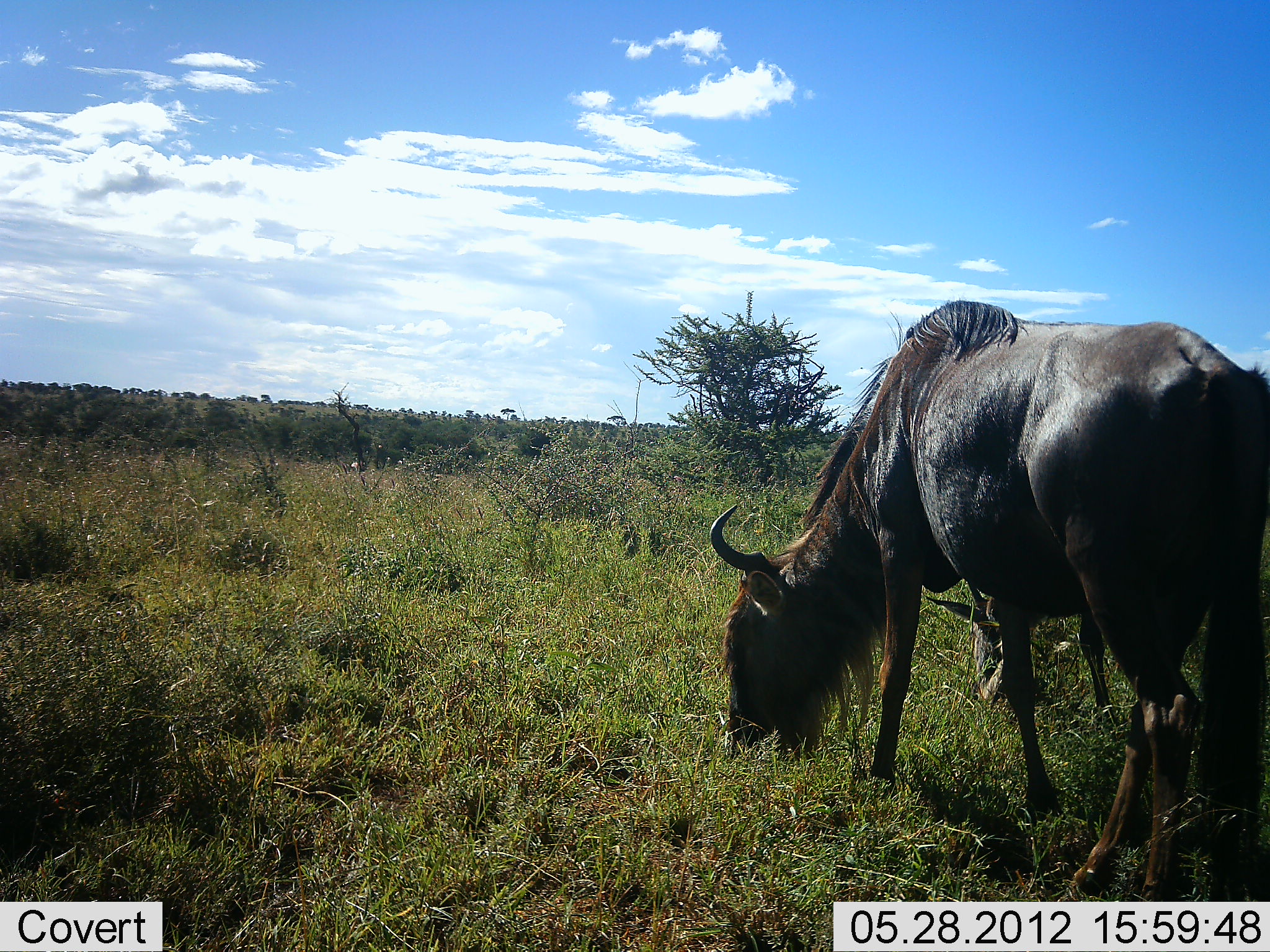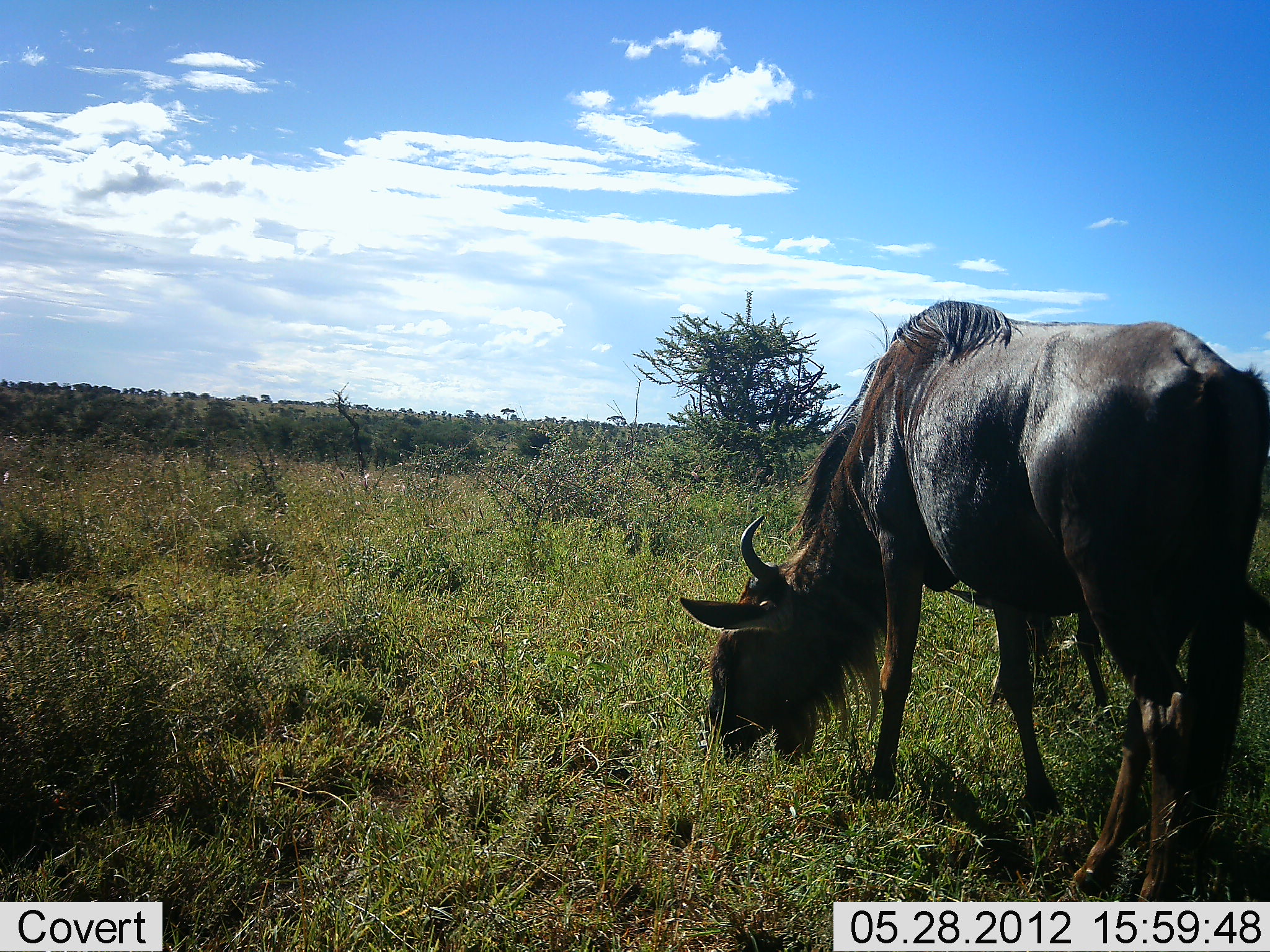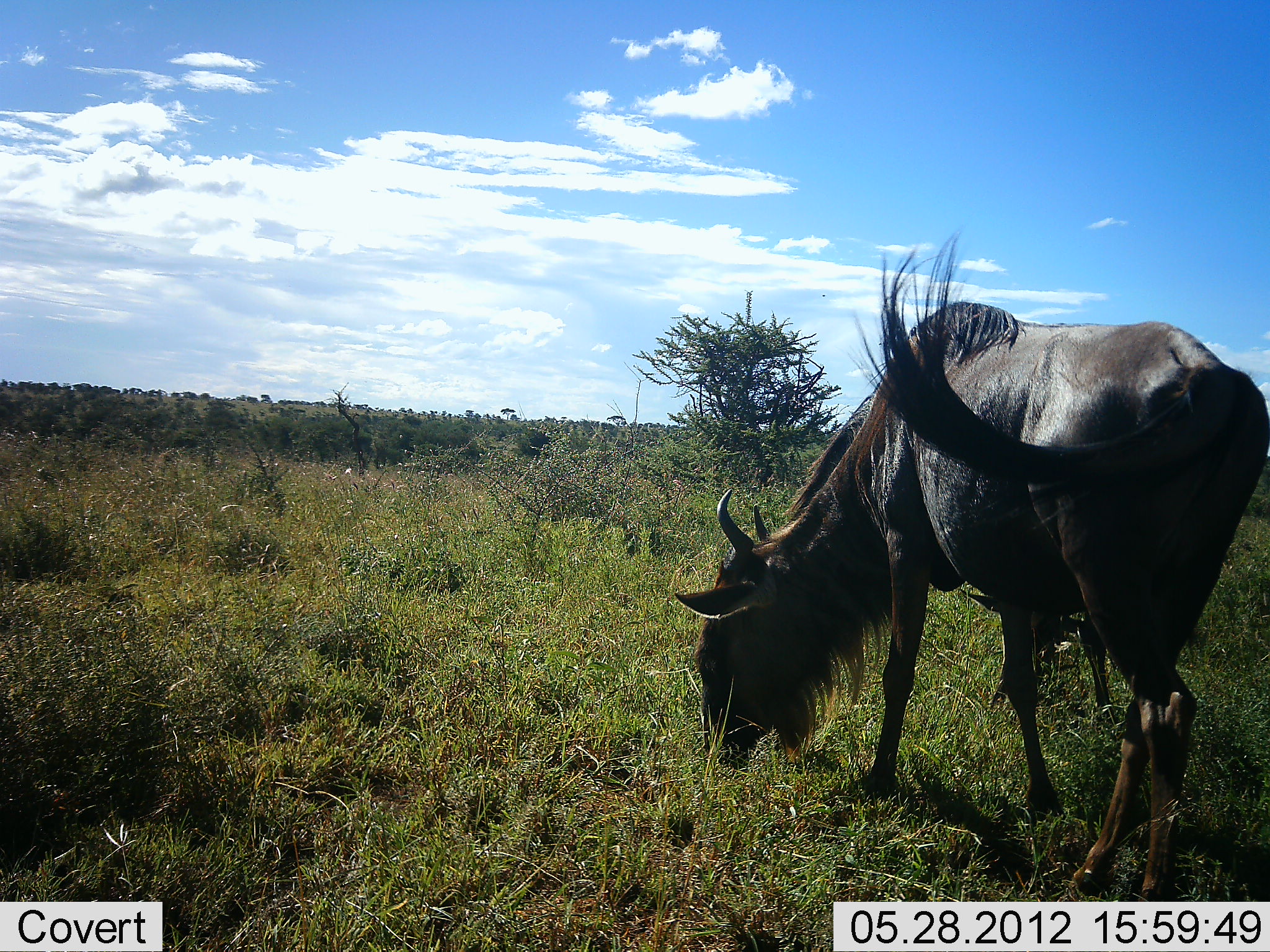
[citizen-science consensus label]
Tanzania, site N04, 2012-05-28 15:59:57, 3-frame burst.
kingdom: Animalia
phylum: Chordata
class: Mammalia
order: Artiodactyla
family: Bovidae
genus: Connochaetes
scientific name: Connochaetes taurinus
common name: blue wildebeest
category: wildebeest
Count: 2.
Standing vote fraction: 40%.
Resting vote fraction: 0%.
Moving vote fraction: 0%.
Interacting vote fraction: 0%.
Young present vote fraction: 0%.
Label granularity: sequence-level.